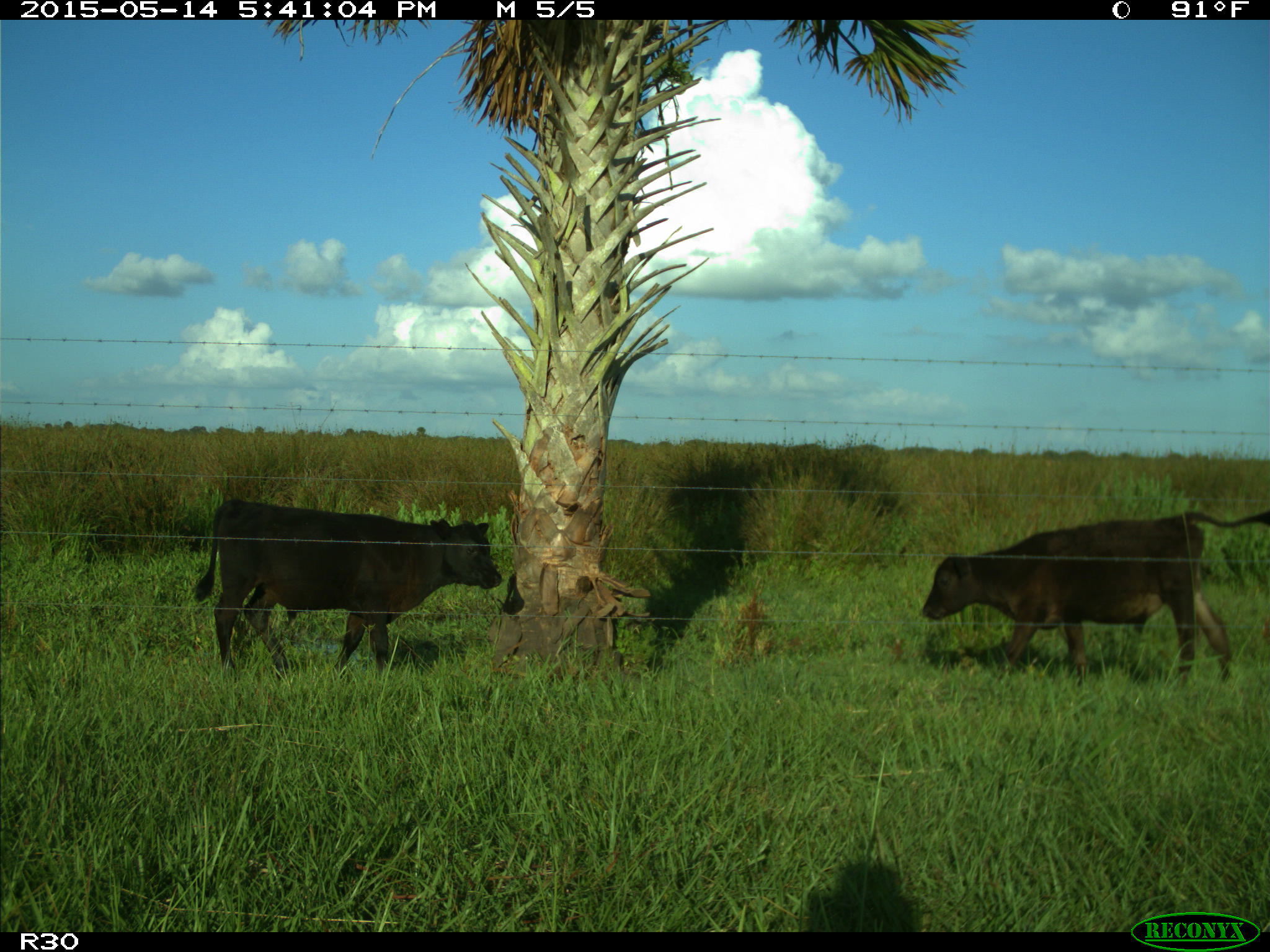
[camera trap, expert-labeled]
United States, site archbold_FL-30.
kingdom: Animalia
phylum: Chordata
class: Mammalia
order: Artiodactyla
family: Bovidae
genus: Bos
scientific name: Bos taurus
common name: domestic cow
Bos taurus (domestic cow).